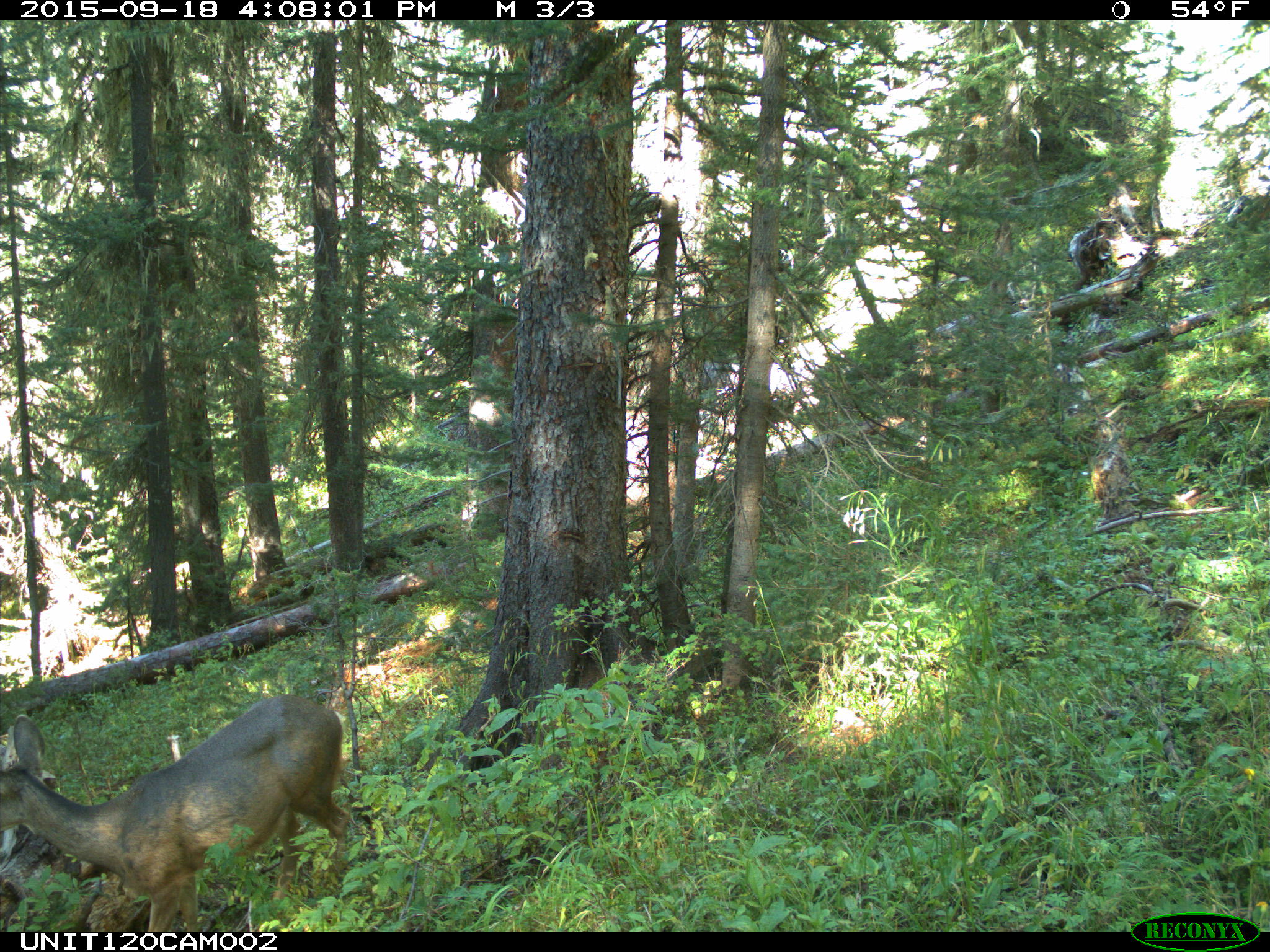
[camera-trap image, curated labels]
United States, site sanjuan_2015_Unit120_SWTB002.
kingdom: Animalia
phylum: Chordata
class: Mammalia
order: Artiodactyla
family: Cervidae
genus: Odocoileus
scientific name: Odocoileus hemionus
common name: mule deer